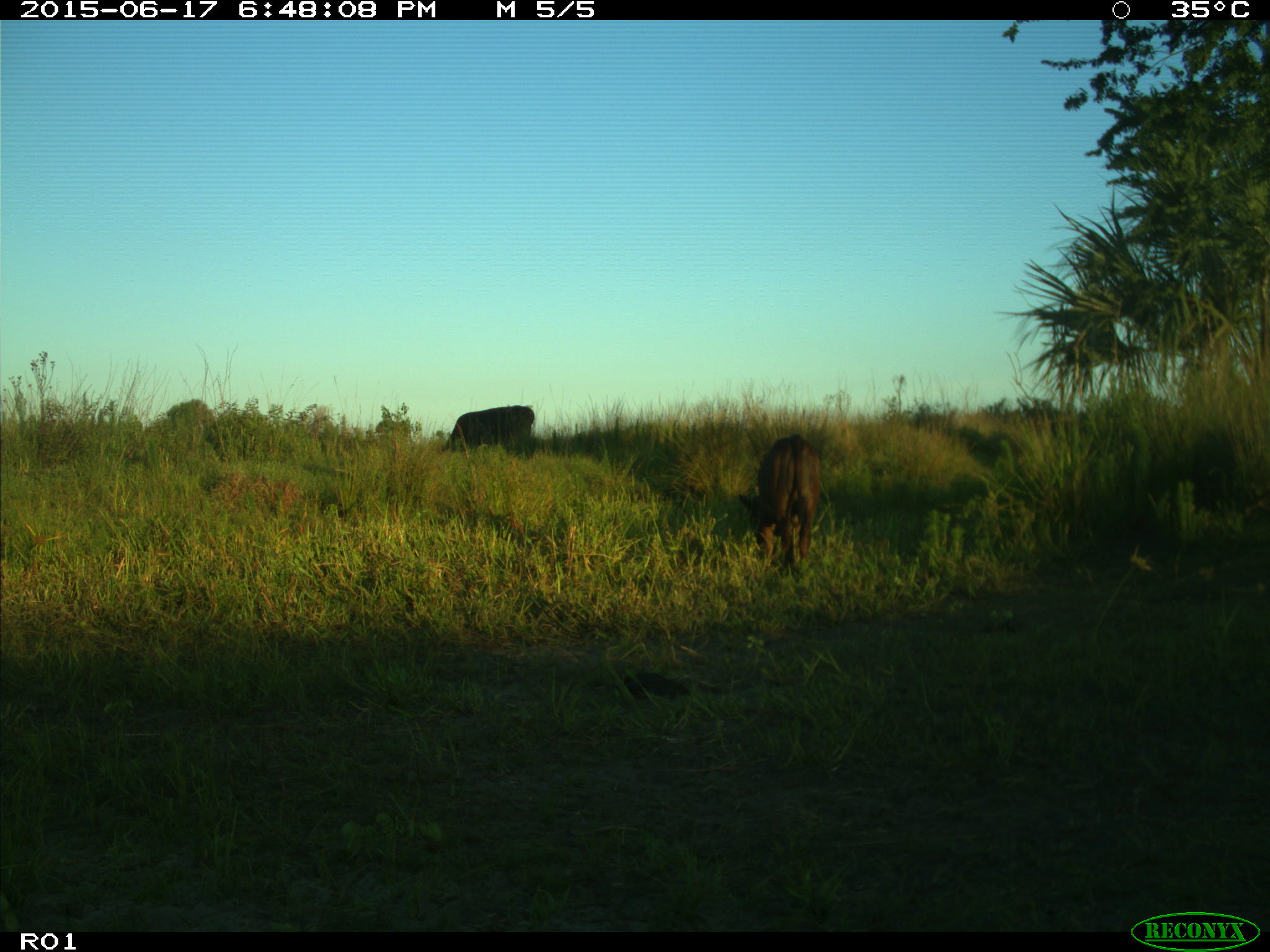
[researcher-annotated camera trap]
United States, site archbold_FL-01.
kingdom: Animalia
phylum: Chordata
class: Mammalia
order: Artiodactyla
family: Bovidae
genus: Bos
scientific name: Bos taurus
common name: domestic cow